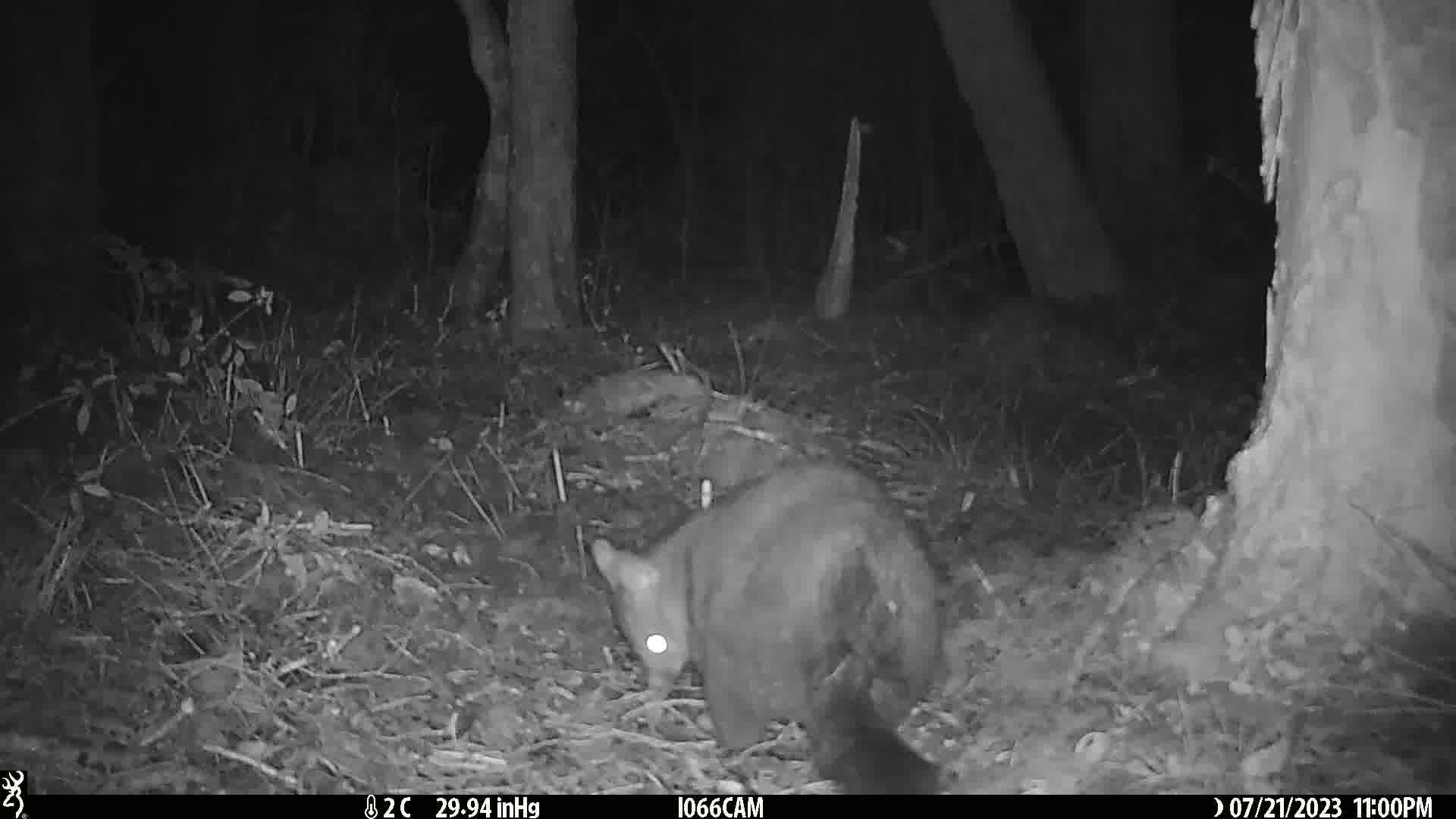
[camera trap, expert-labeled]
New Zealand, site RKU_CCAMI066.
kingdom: Animalia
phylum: Chordata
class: Mammalia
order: Diprotodontia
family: Phalangeridae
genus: Trichosurus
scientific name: Trichosurus vulpecula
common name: common brushtail possum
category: possum